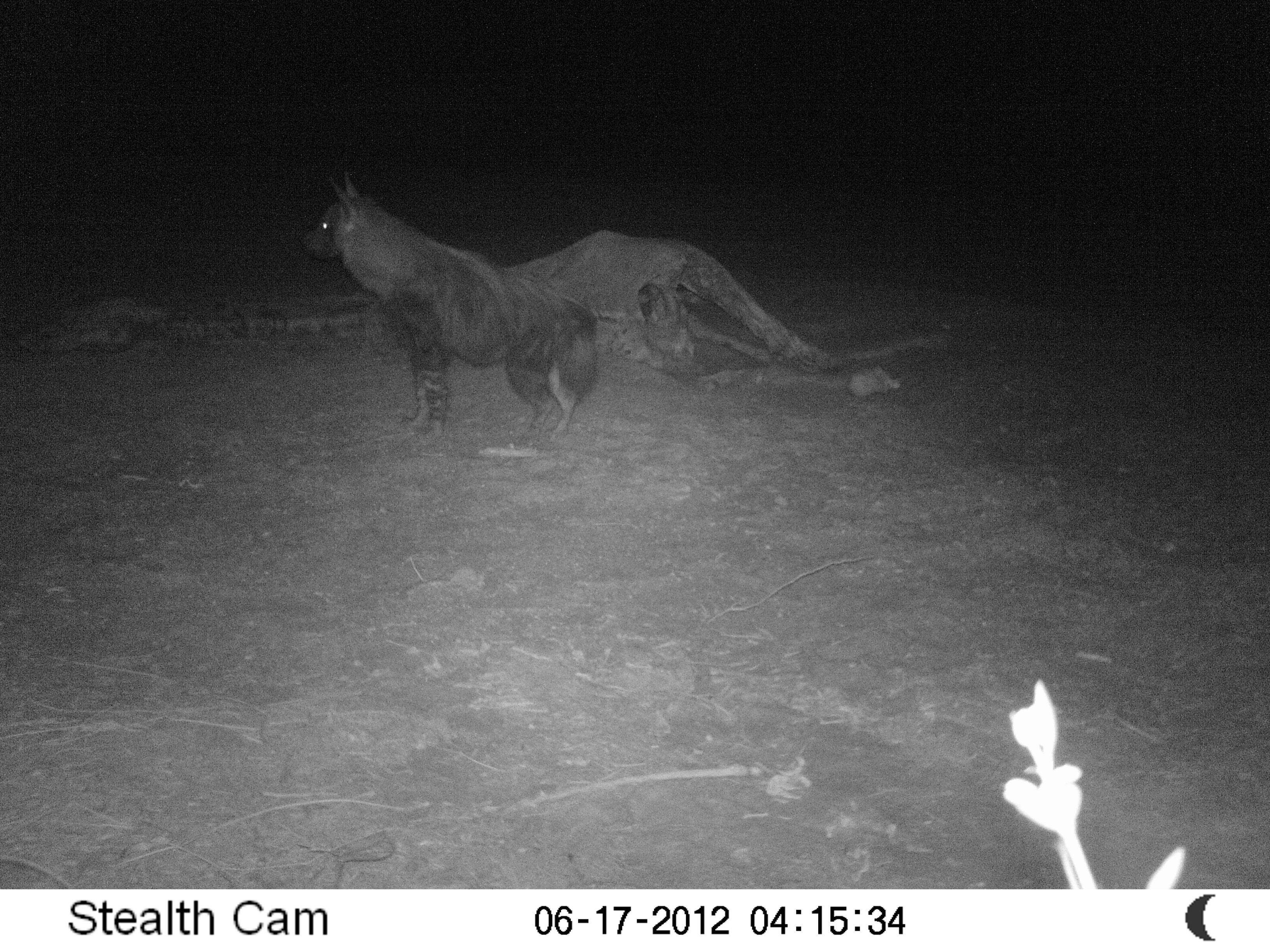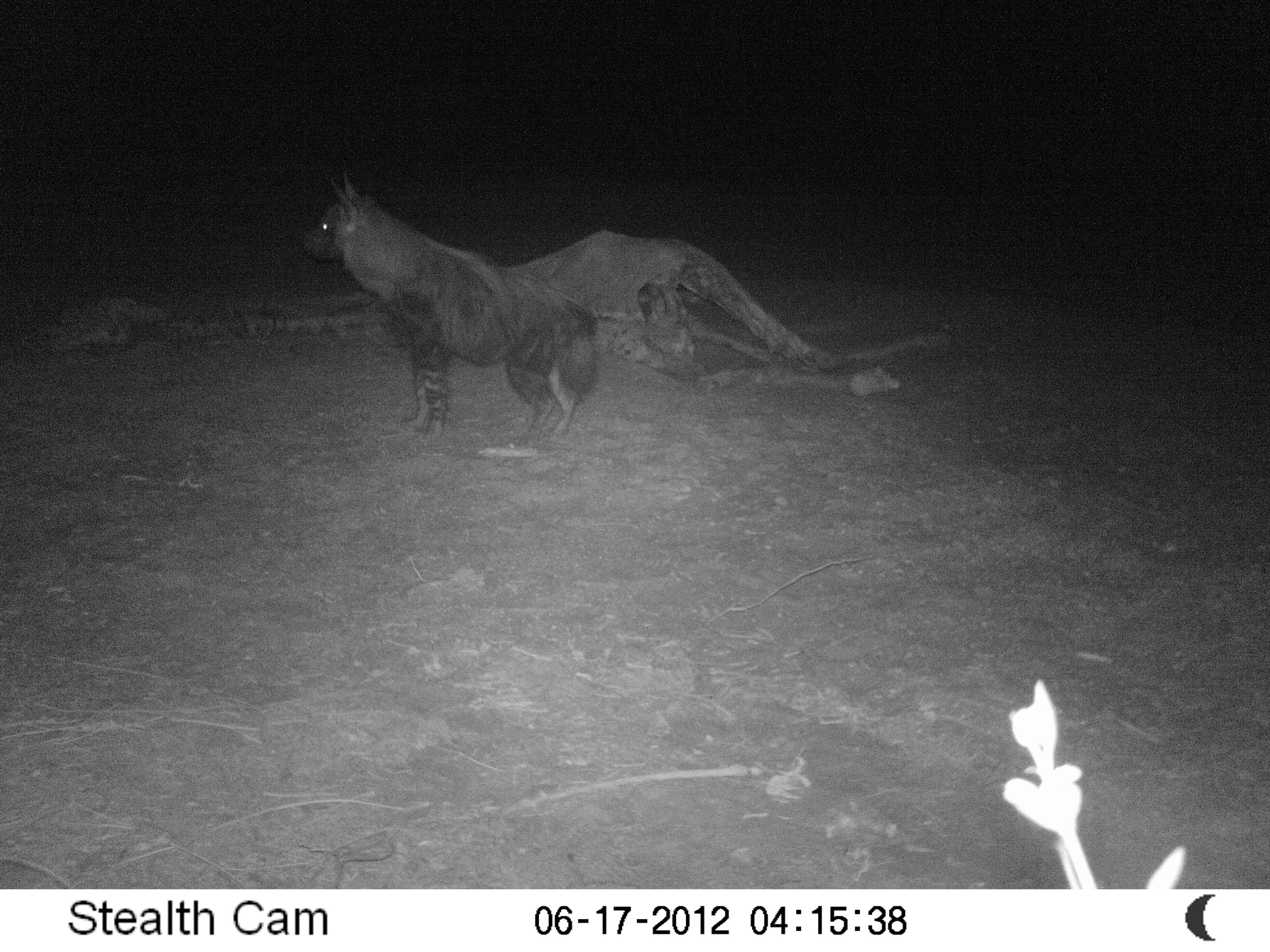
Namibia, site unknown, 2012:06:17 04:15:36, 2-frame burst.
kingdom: Animalia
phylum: Chordata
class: Mammalia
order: Carnivora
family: Hyaenidae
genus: Parahyaena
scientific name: Parahyaena brunnea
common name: brown hyena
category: hyaena brunnea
Hyaena brunnea (brown hyena) (Parahyaena brunnea).